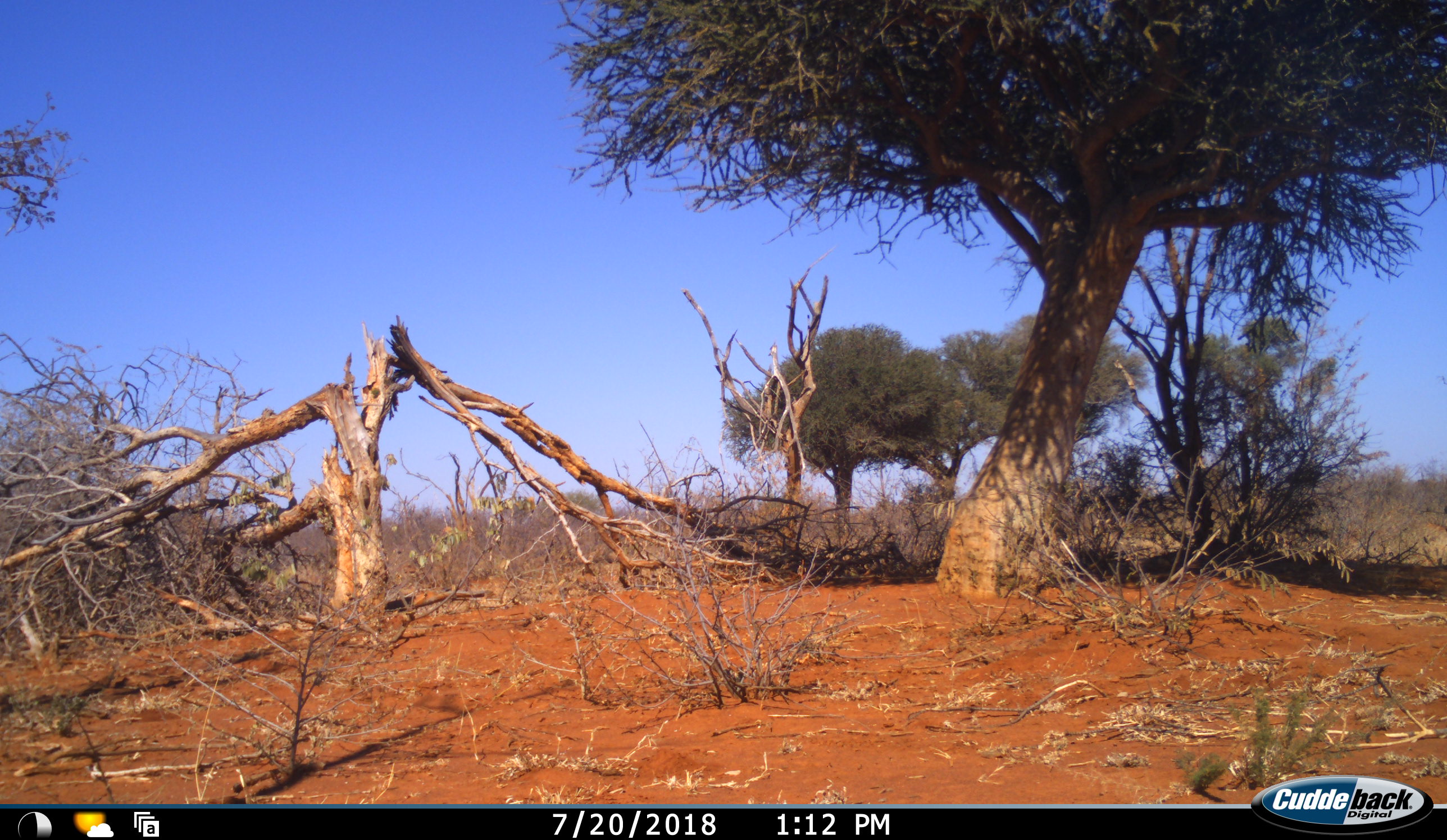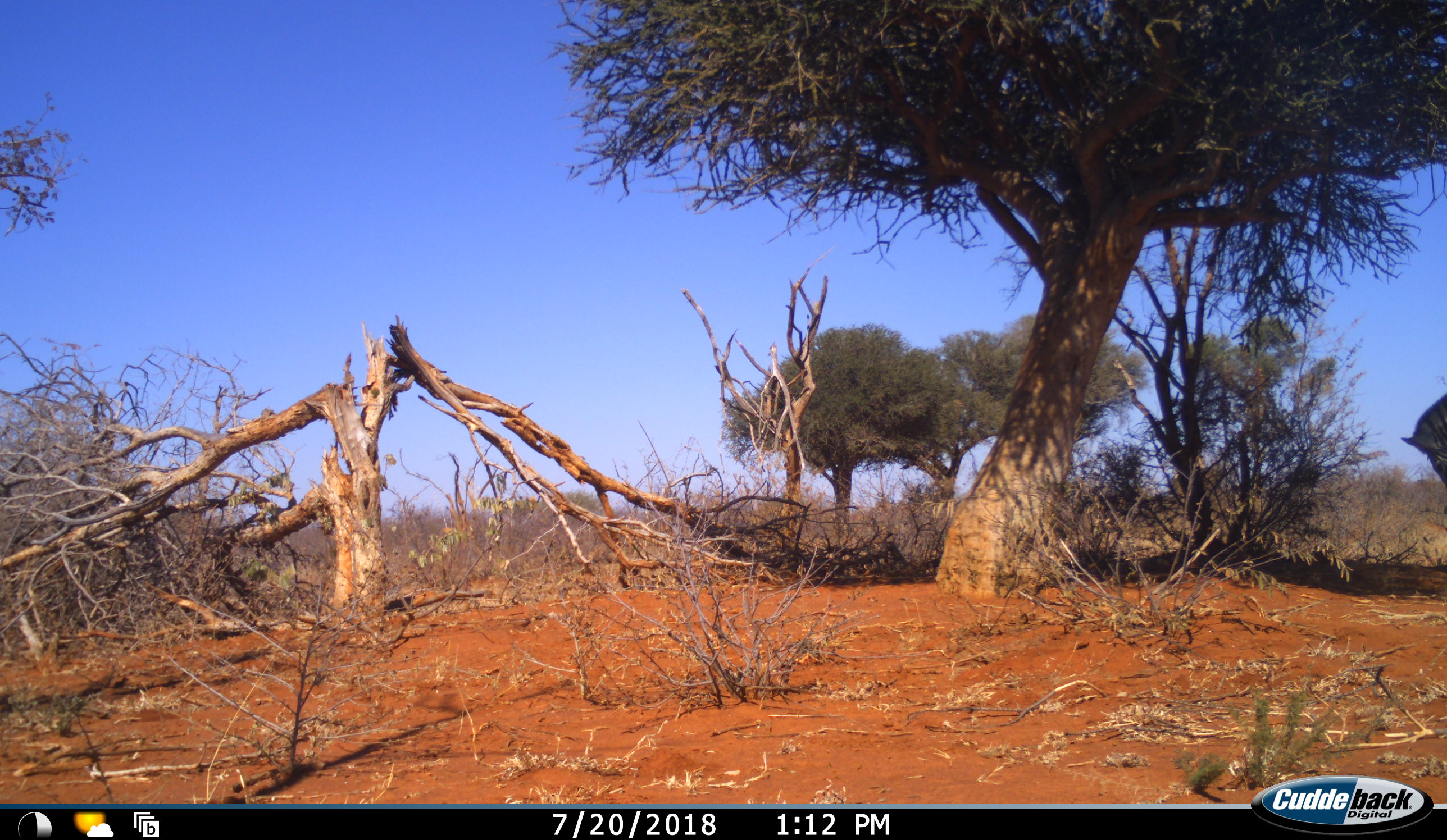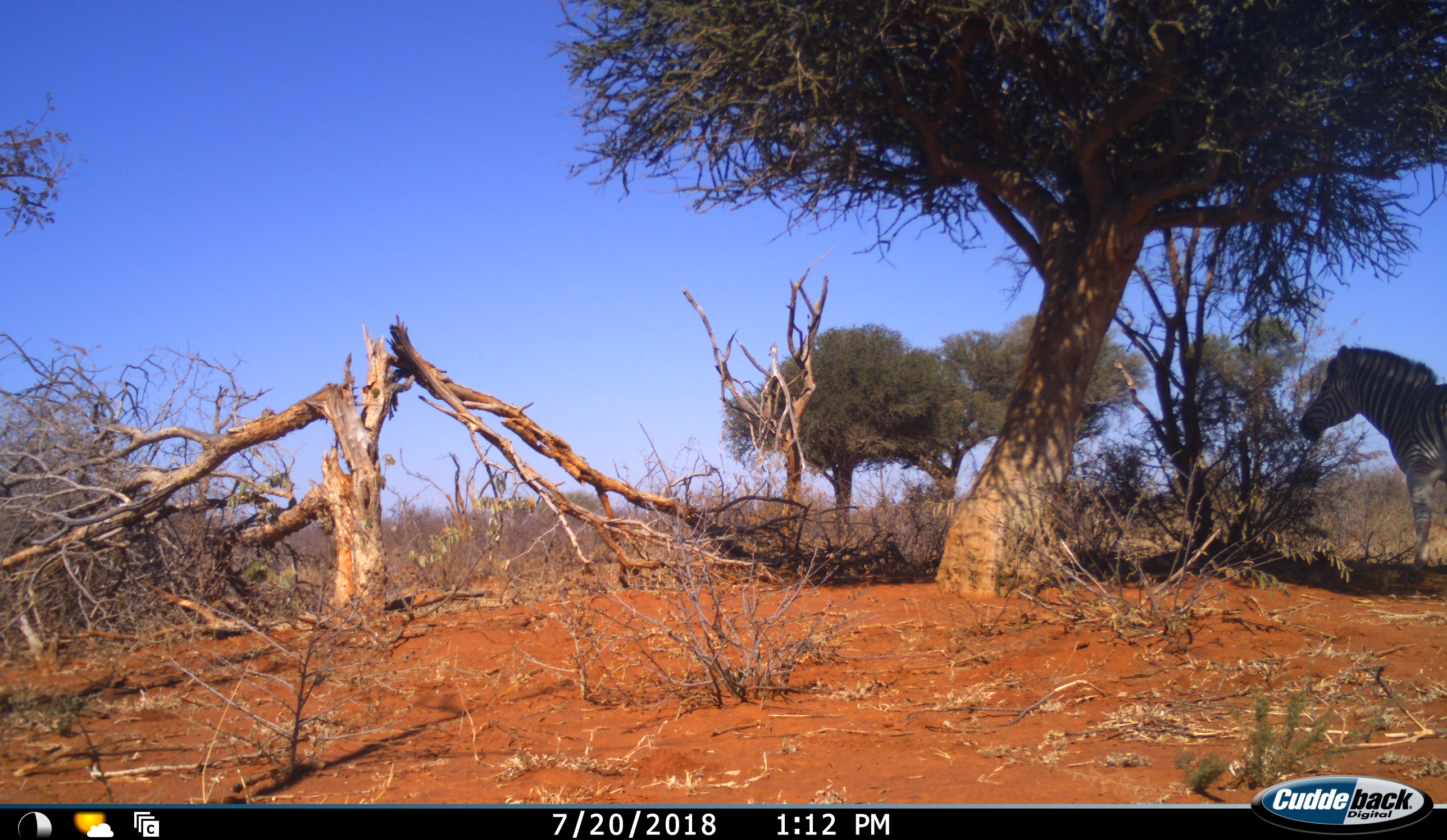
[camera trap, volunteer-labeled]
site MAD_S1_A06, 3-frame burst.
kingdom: Animalia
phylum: Chordata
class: Mammalia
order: Perissodactyla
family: Equidae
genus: Equus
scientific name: Equus quagga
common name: plains zebra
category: zebraplains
Zebraplains (plains zebra) (Equus quagga), count 1. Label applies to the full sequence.